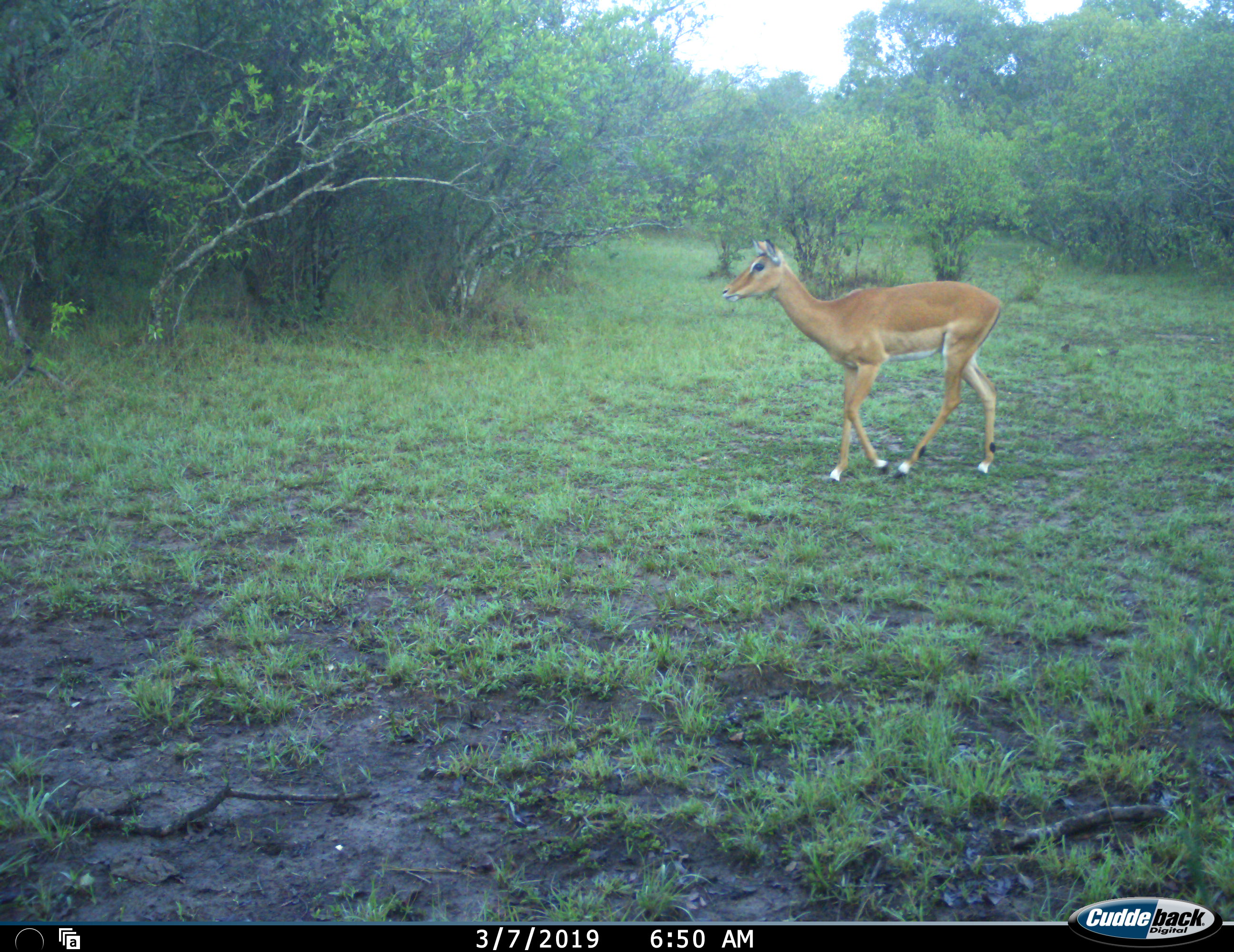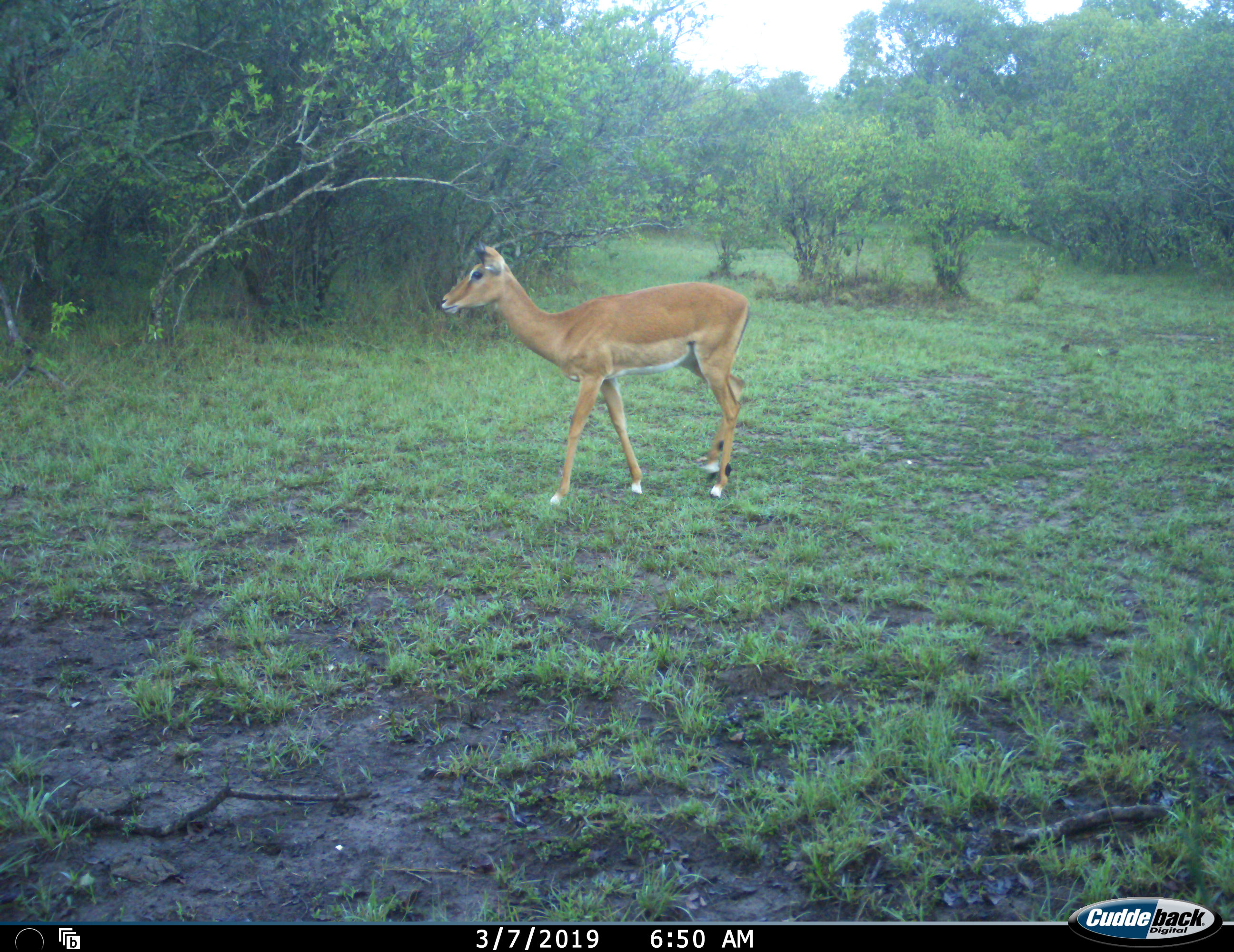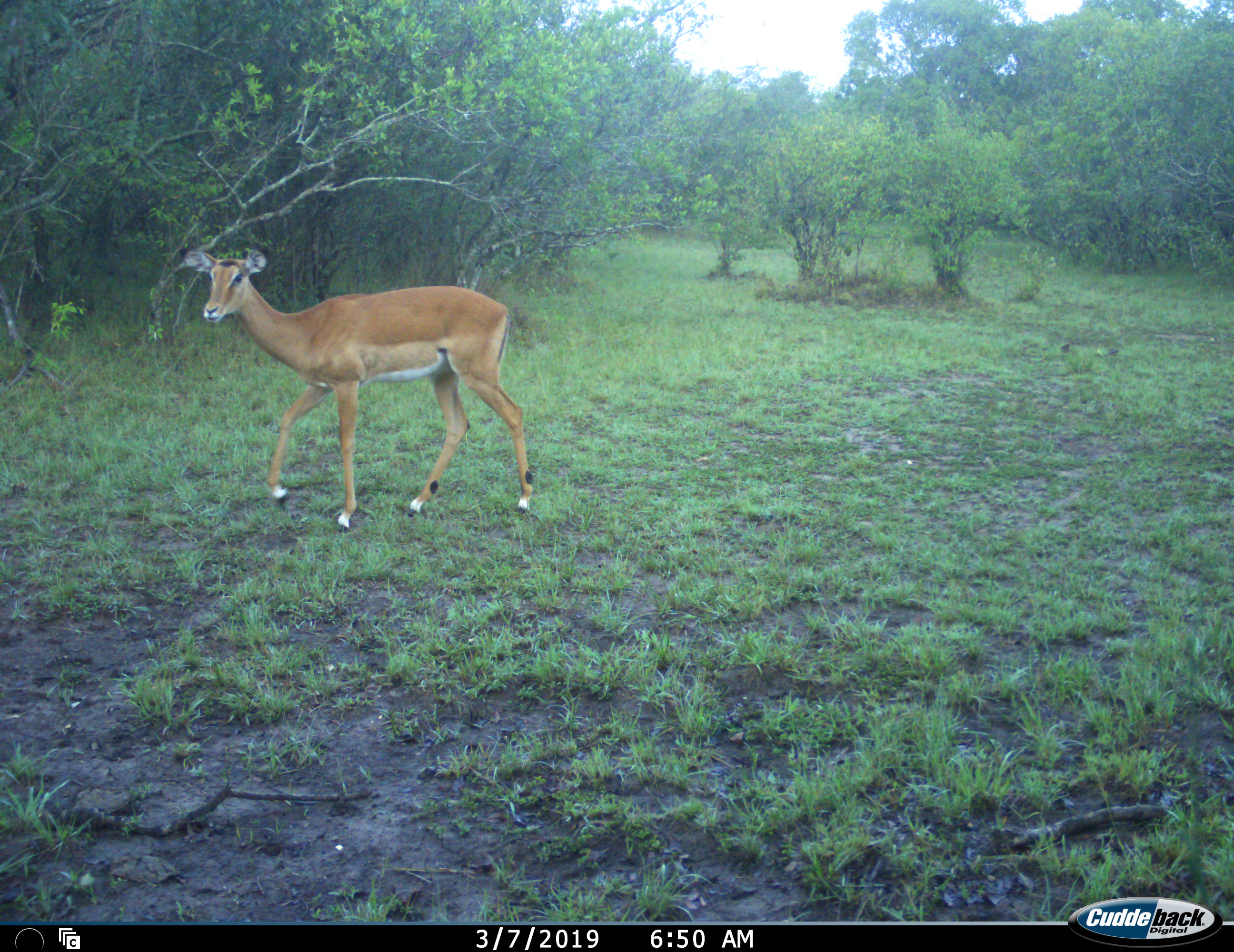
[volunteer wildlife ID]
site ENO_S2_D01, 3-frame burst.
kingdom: Animalia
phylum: Chordata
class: Mammalia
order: Artiodactyla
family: Bovidae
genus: Aepyceros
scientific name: Aepyceros melampus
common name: impala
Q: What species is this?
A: Impala (Aepyceros melampus).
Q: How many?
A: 1.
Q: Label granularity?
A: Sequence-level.